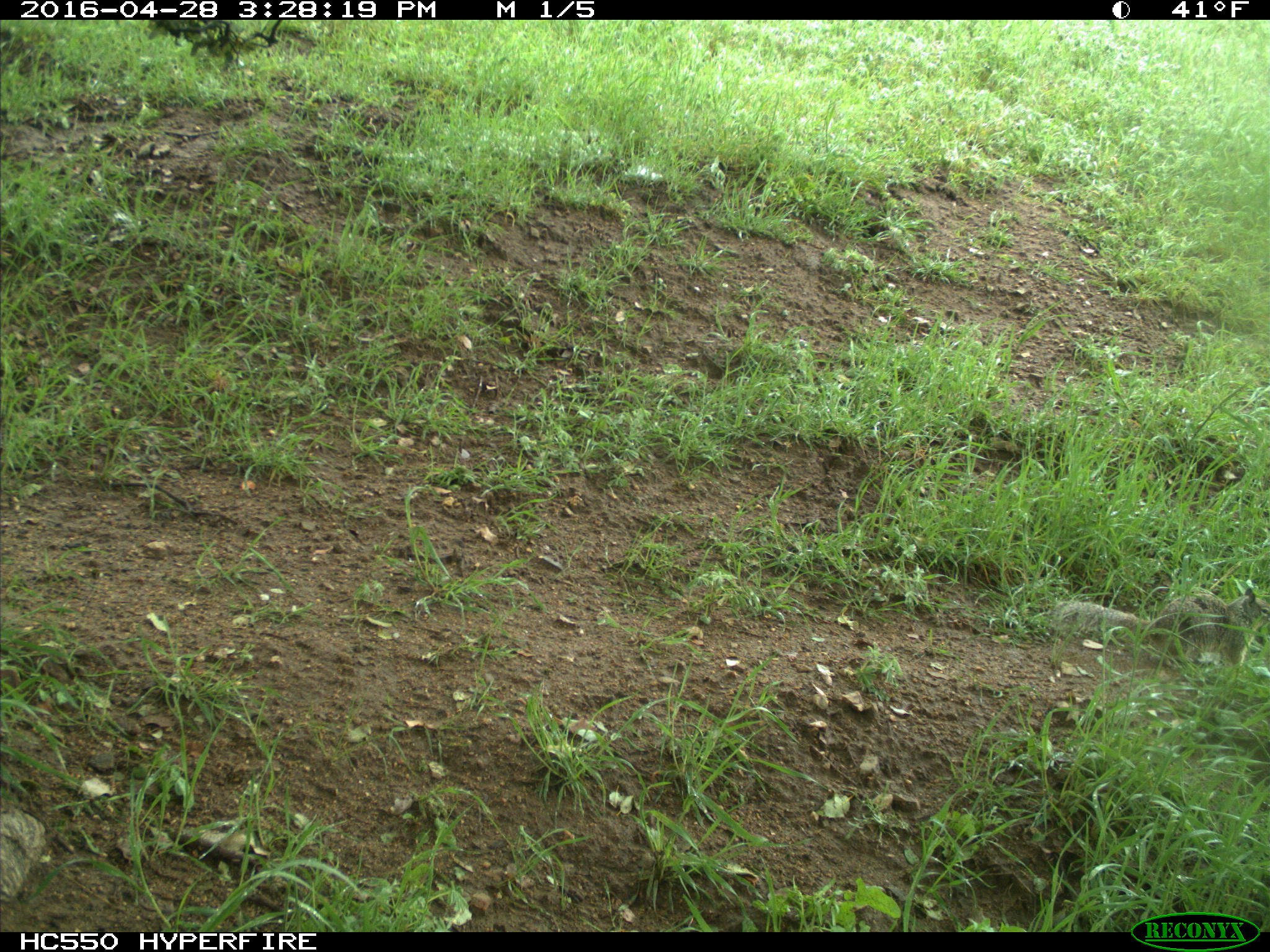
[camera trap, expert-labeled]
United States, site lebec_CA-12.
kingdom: Animalia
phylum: Chordata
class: Mammalia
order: Rodentia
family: Sciuridae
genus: Otospermophilus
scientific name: Otospermophilus beecheyi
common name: california ground squirrel